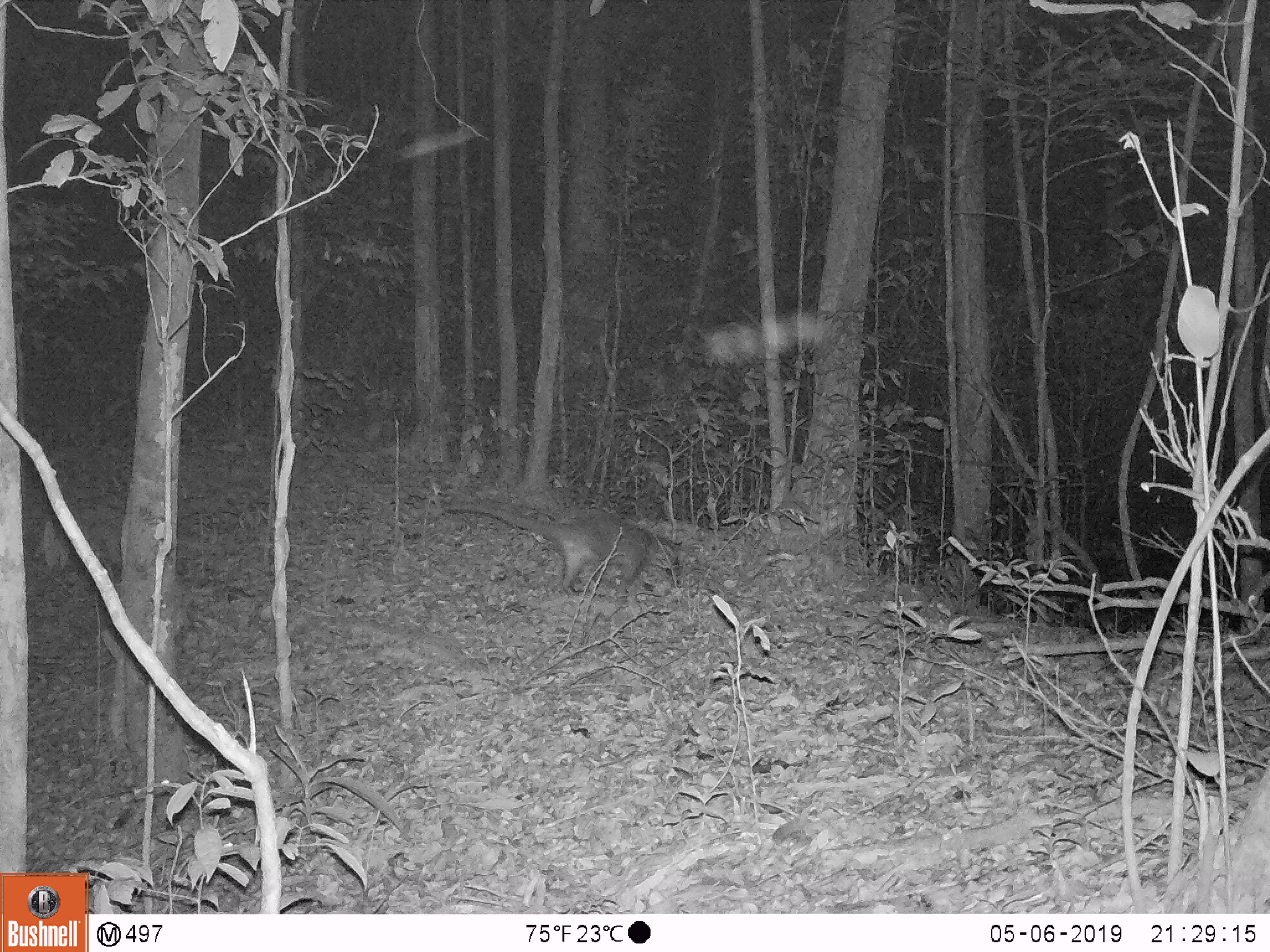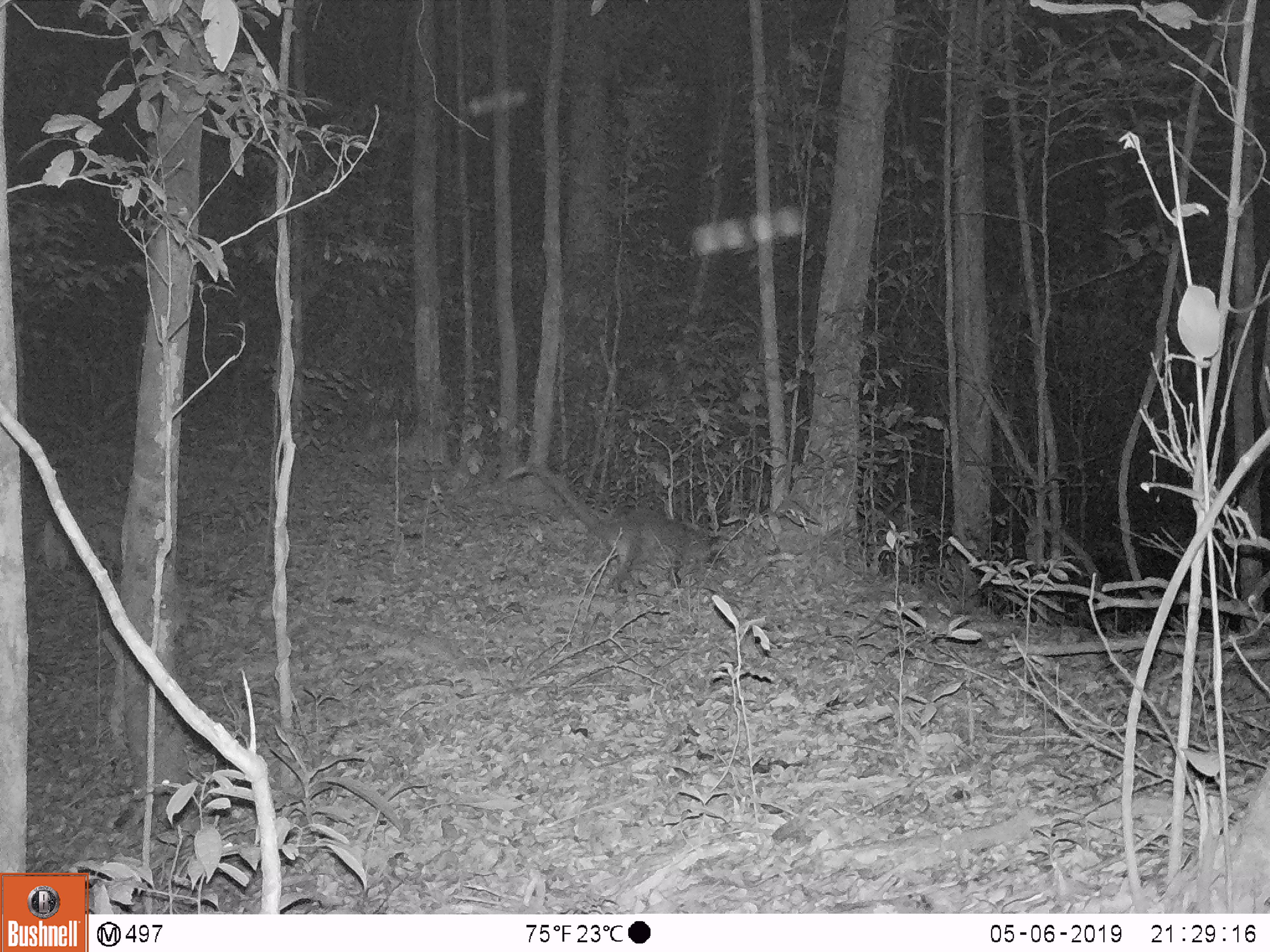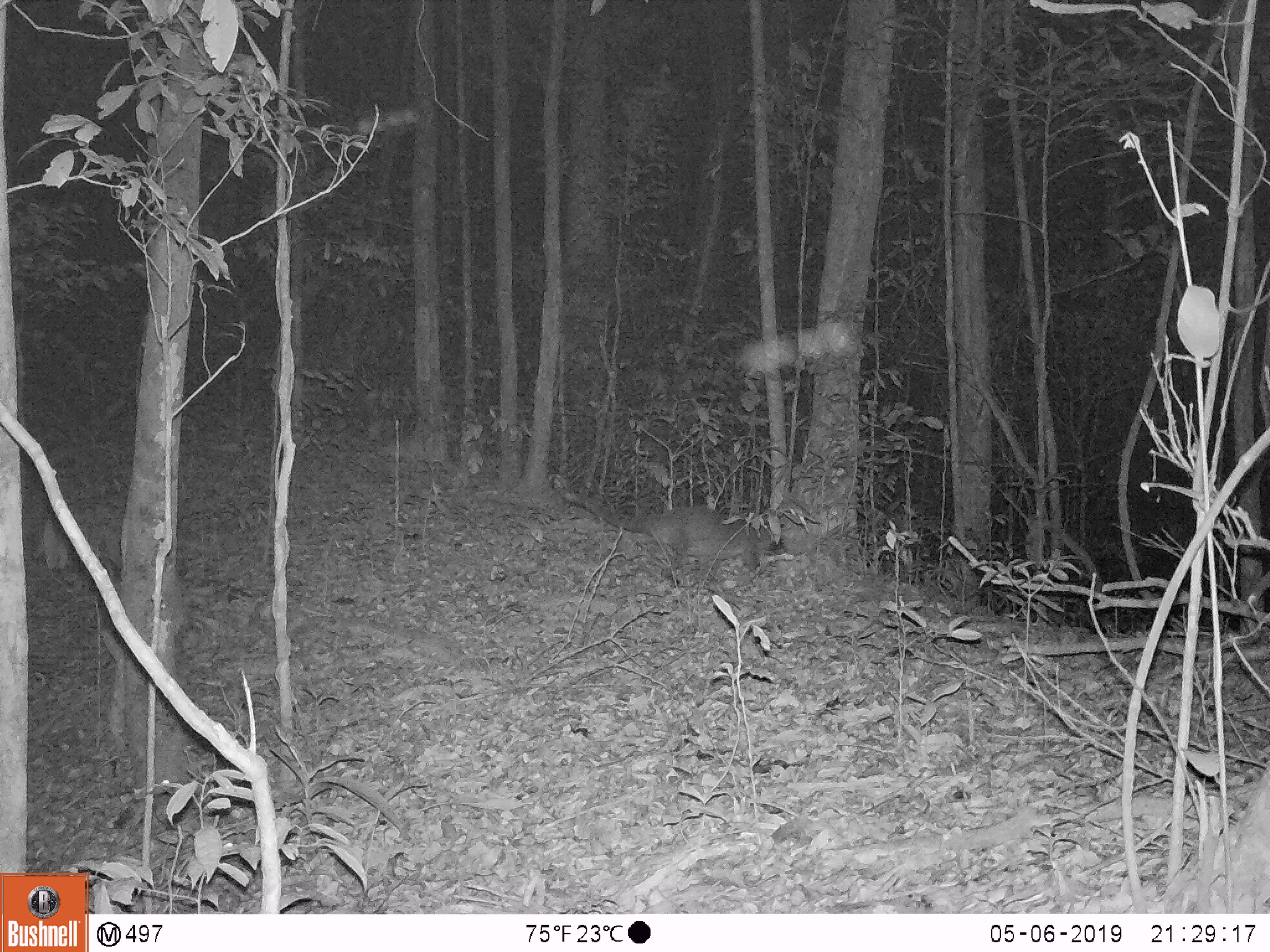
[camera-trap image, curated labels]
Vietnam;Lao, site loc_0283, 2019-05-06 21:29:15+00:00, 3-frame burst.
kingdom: Animalia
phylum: Chordata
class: Mammalia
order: Carnivora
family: Viverridae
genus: Paguma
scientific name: Paguma larvata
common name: masked palm civet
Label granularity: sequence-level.